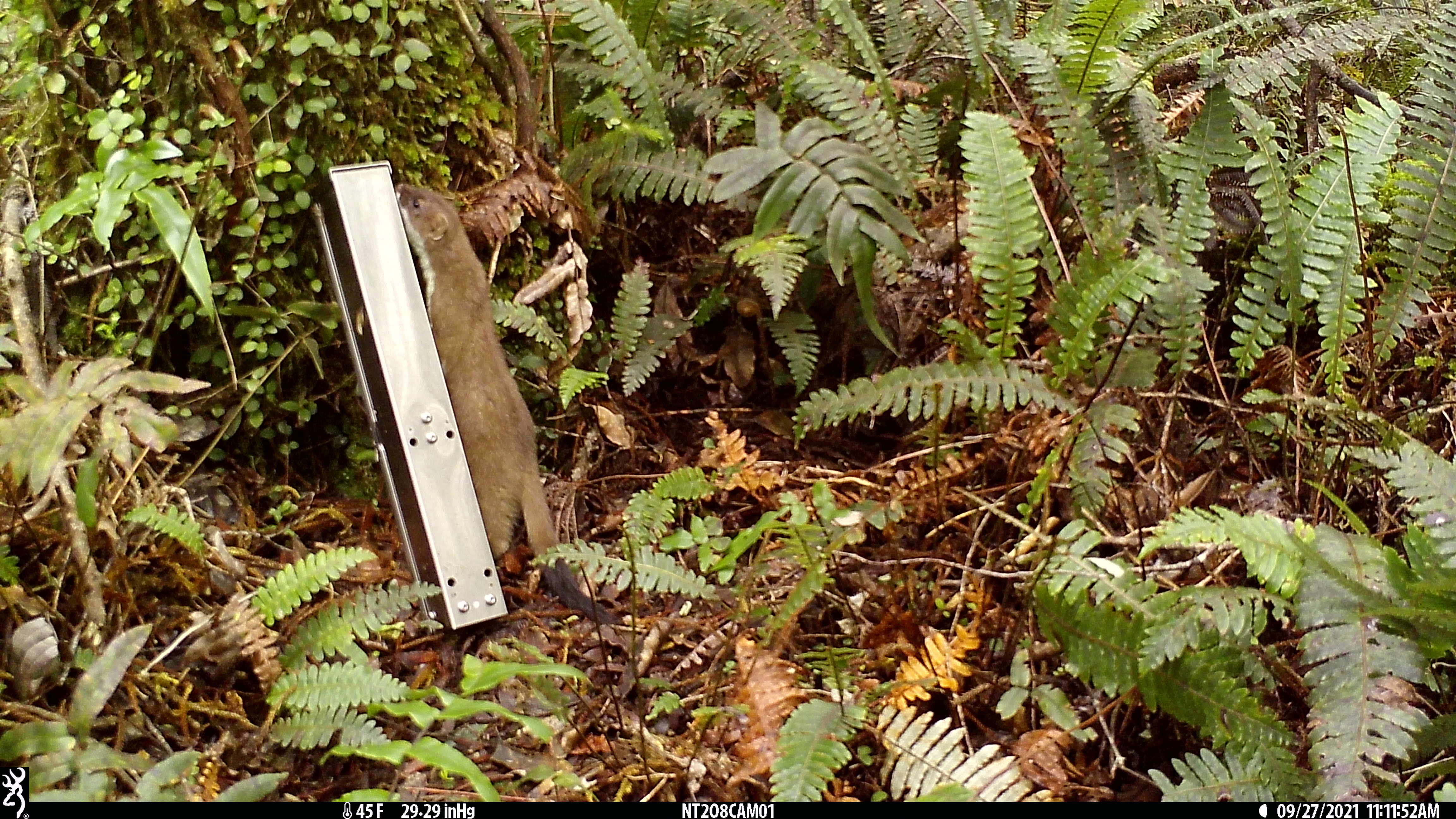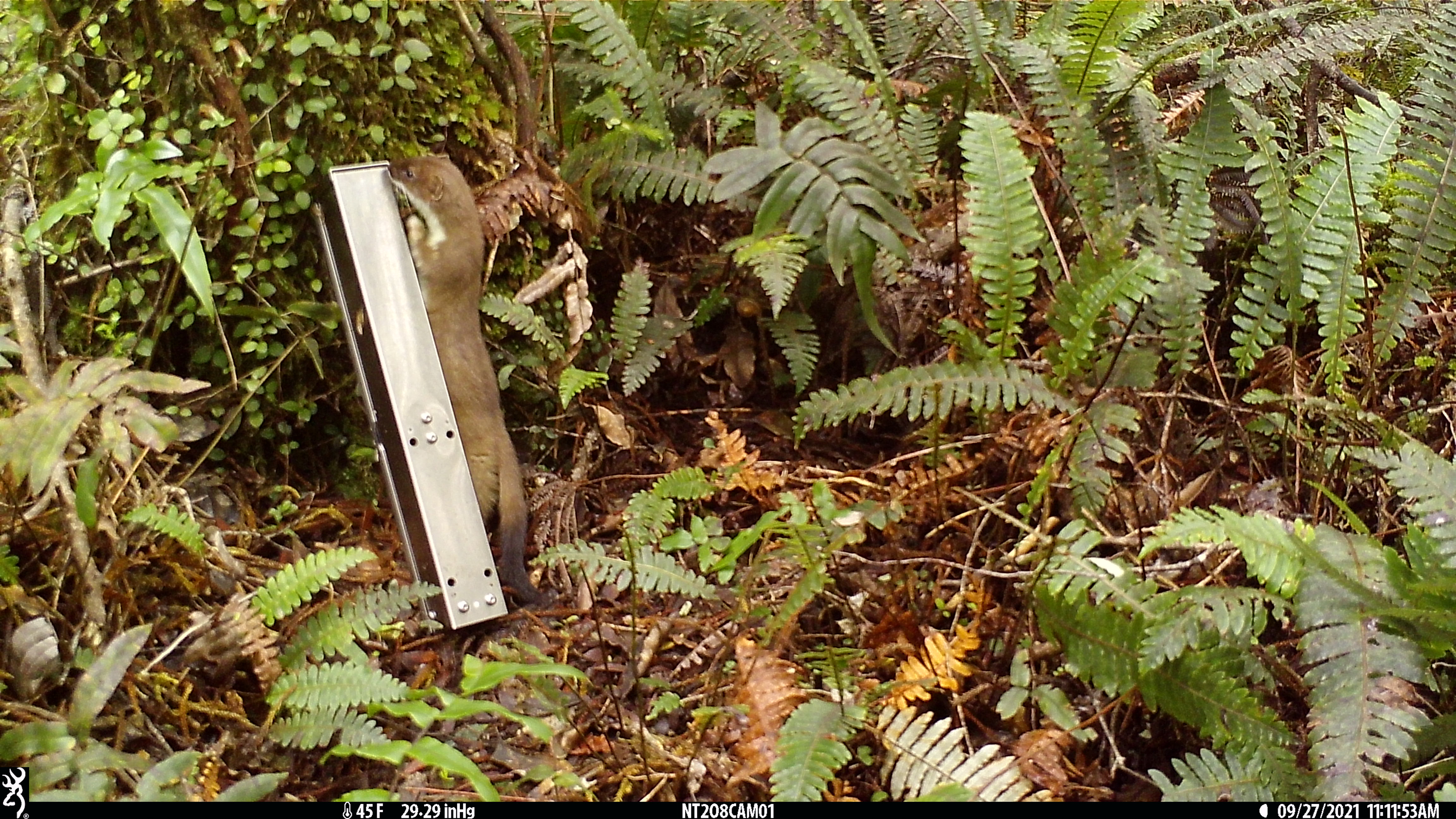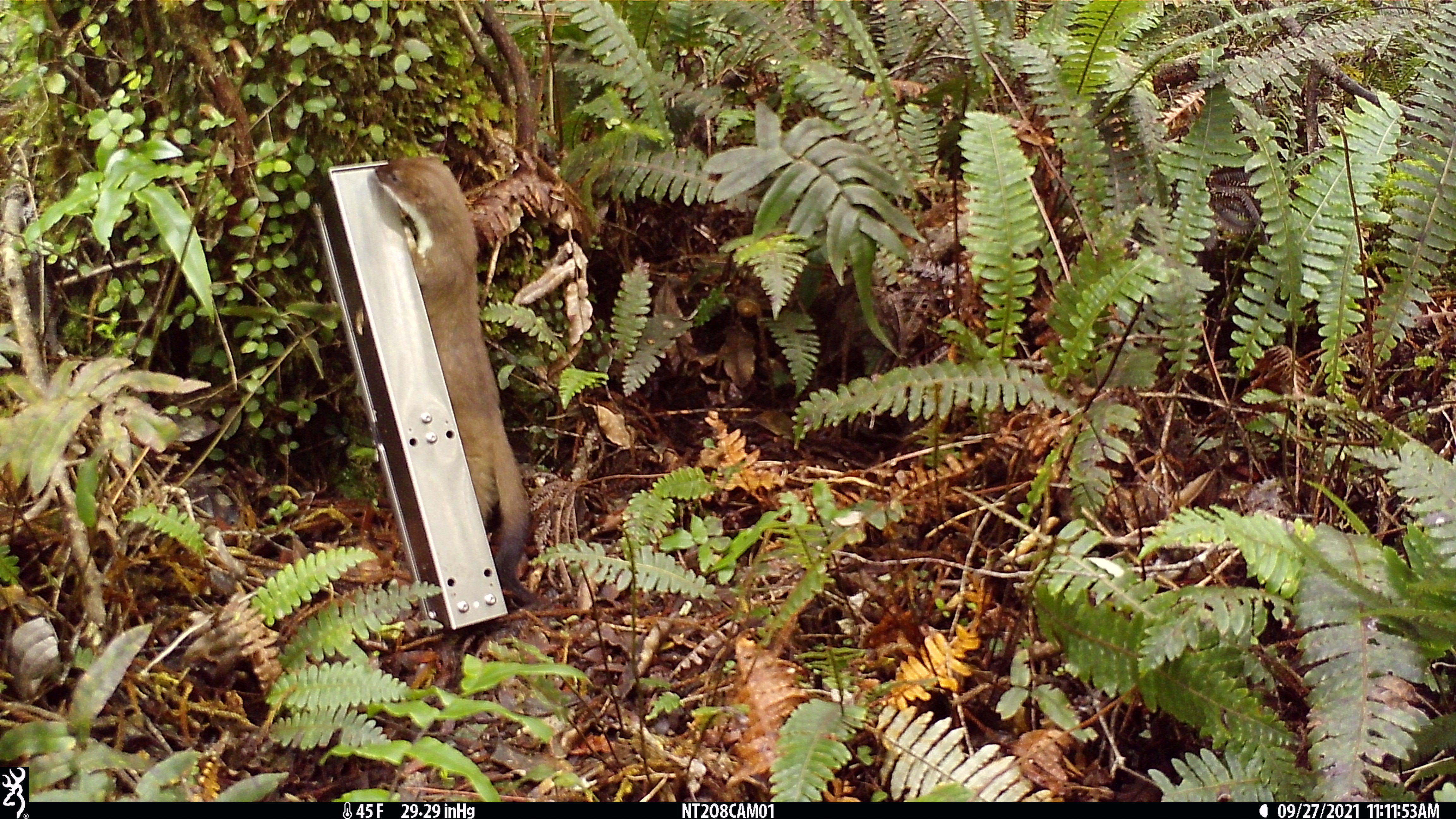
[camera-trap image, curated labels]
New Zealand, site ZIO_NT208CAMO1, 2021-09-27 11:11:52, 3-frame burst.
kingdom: Animalia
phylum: Chordata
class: Mammalia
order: Carnivora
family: Mustelidae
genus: Mustela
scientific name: Mustela erminea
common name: stoat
Stoat (Mustela erminea).